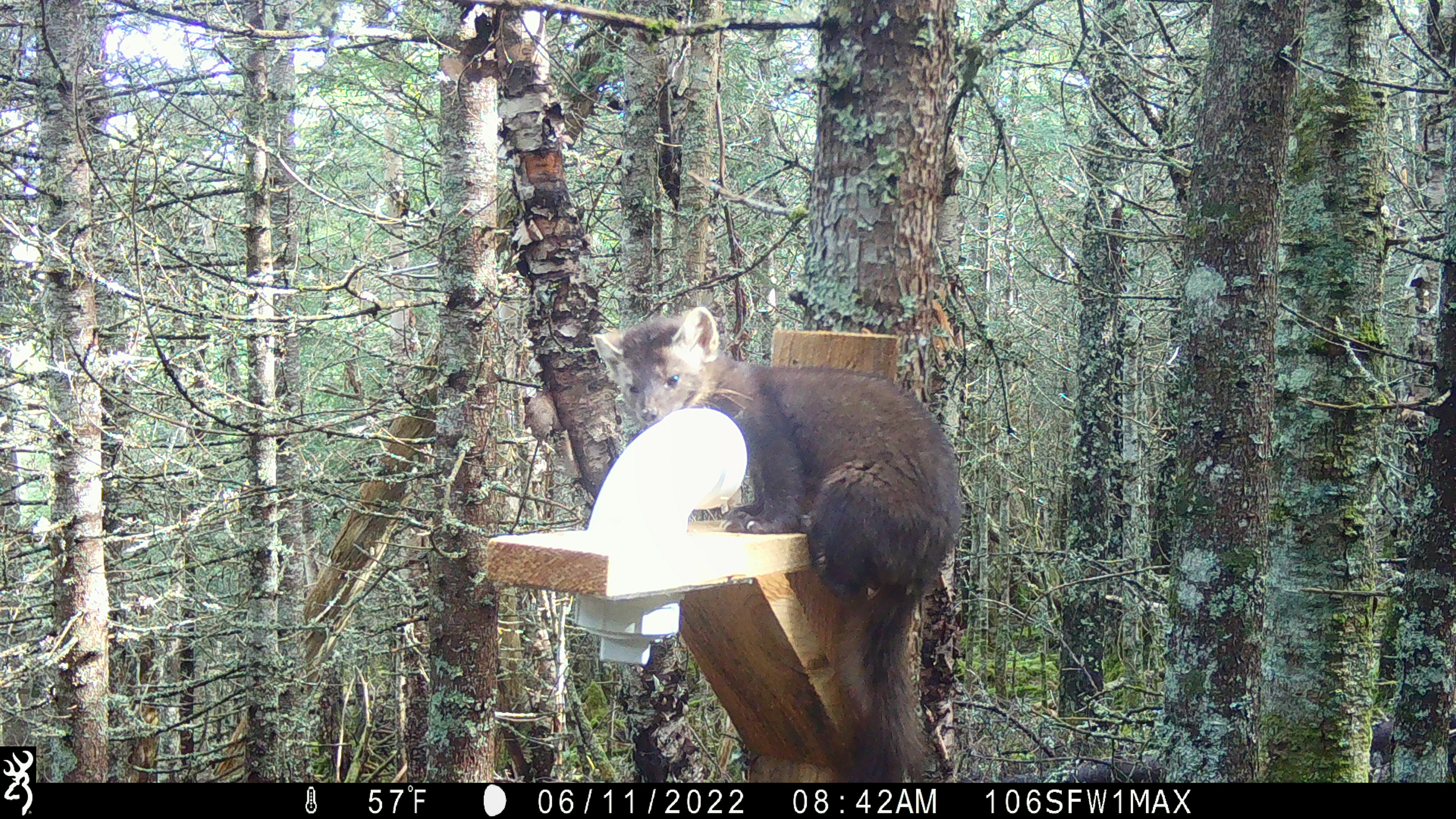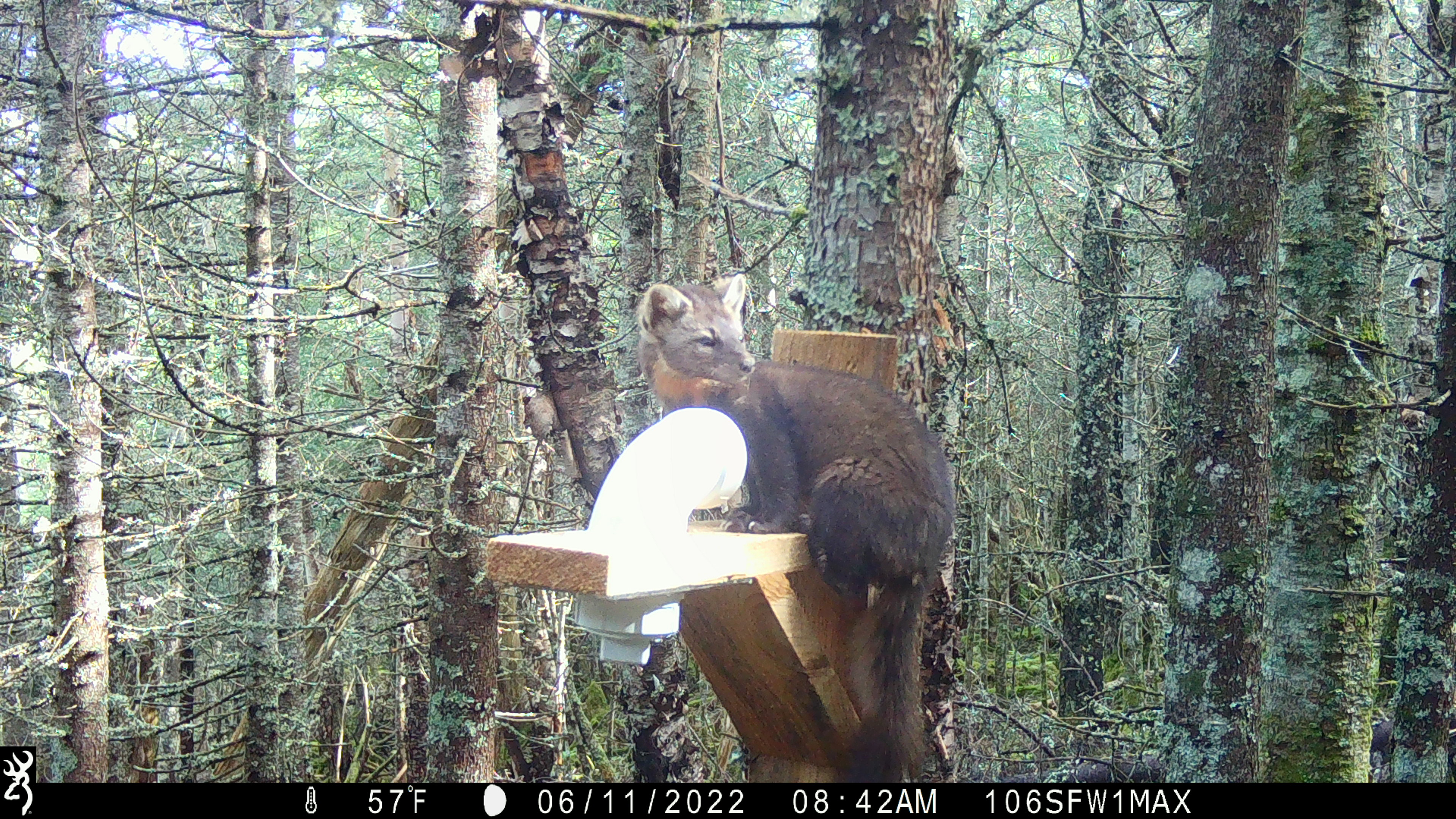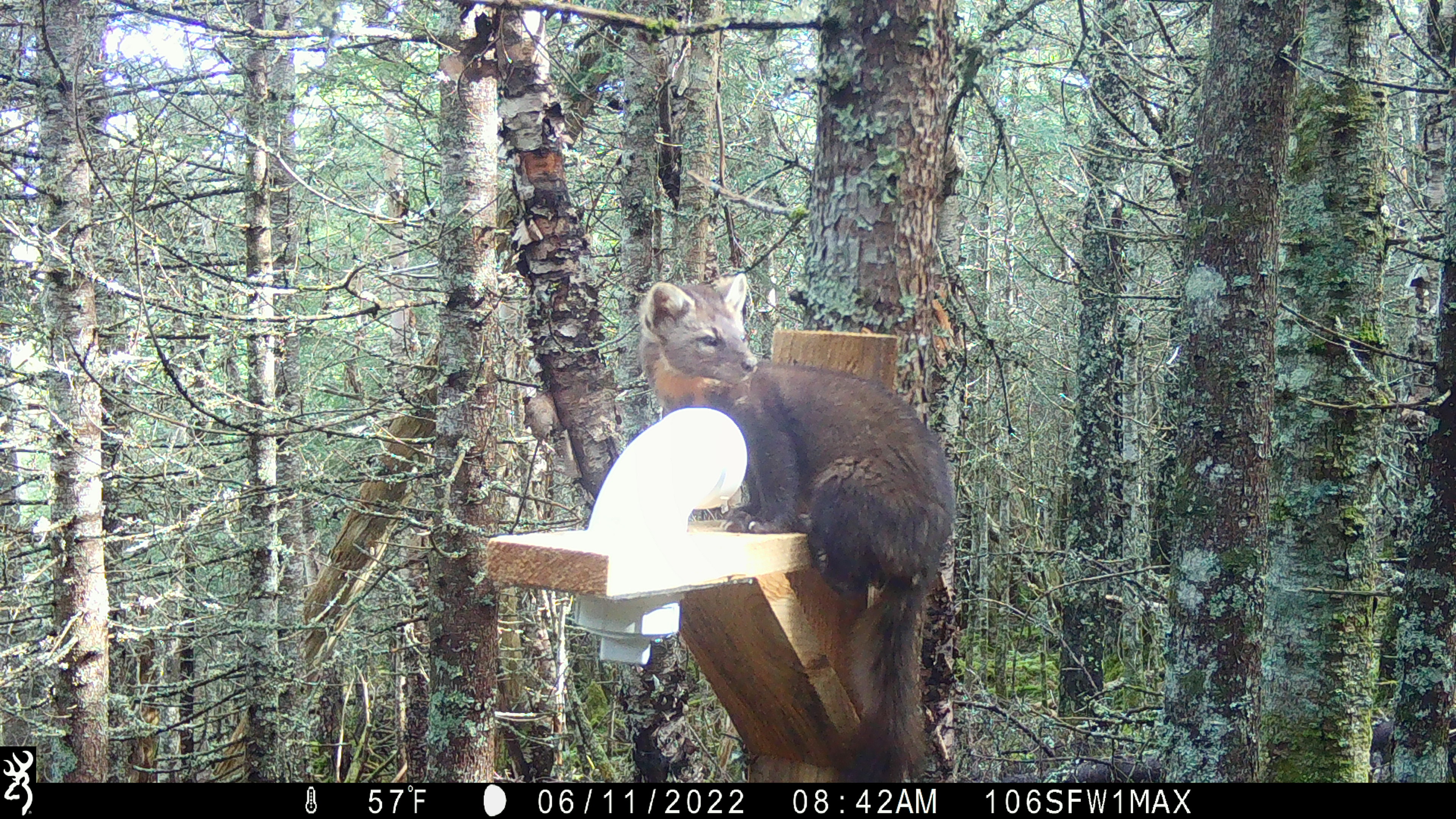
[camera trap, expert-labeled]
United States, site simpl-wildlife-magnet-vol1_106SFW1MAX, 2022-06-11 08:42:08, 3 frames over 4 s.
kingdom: Animalia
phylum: Chordata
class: Mammalia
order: Carnivora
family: Mustelidae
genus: Martes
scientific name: Martes americana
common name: american marten